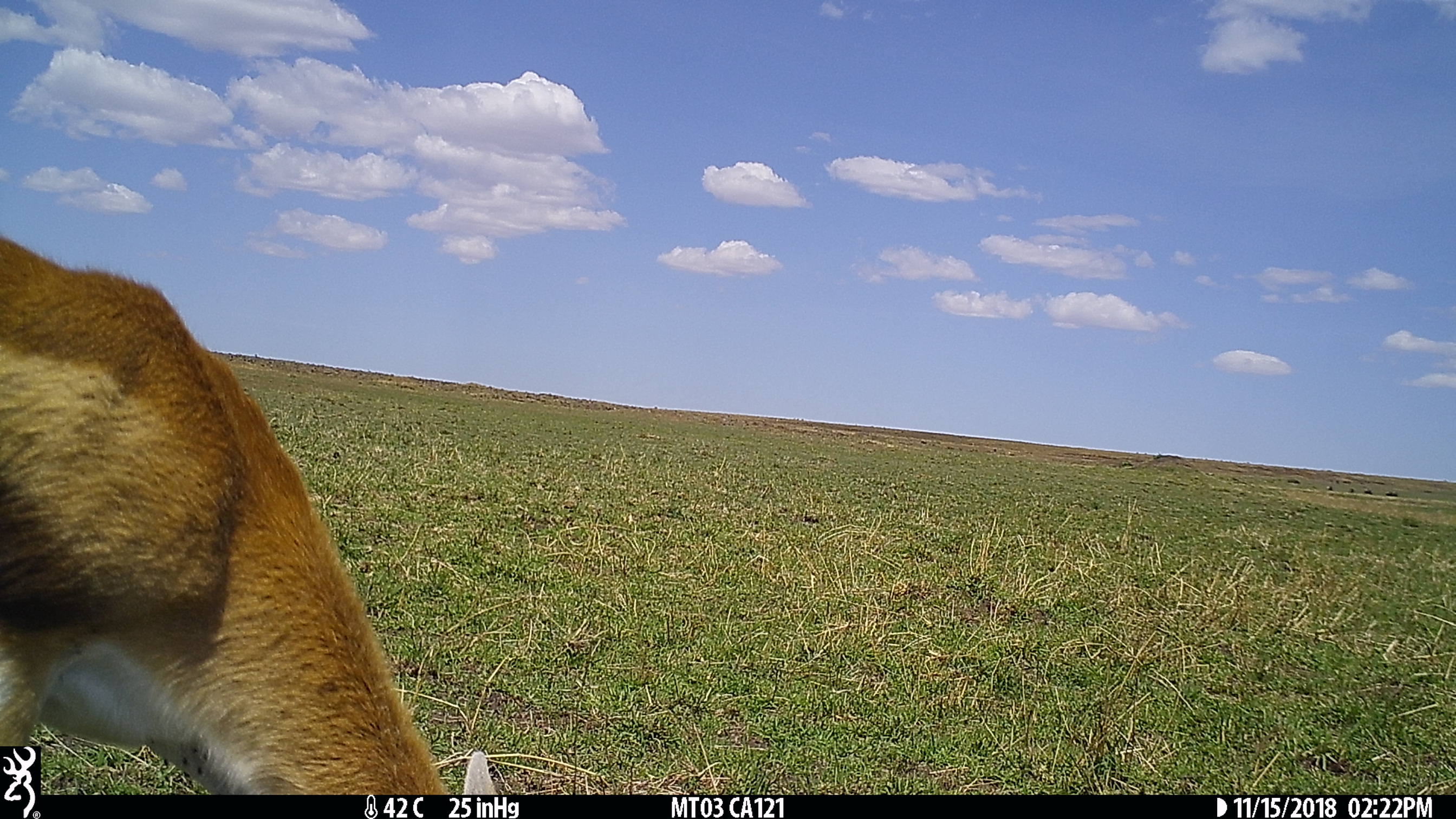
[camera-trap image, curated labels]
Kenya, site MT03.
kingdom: Animalia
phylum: Chordata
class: Mammalia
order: Artiodactyla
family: Bovidae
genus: Eudorcas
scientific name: Eudorcas thomsonii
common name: thomon's gazelle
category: gazelle thomsons